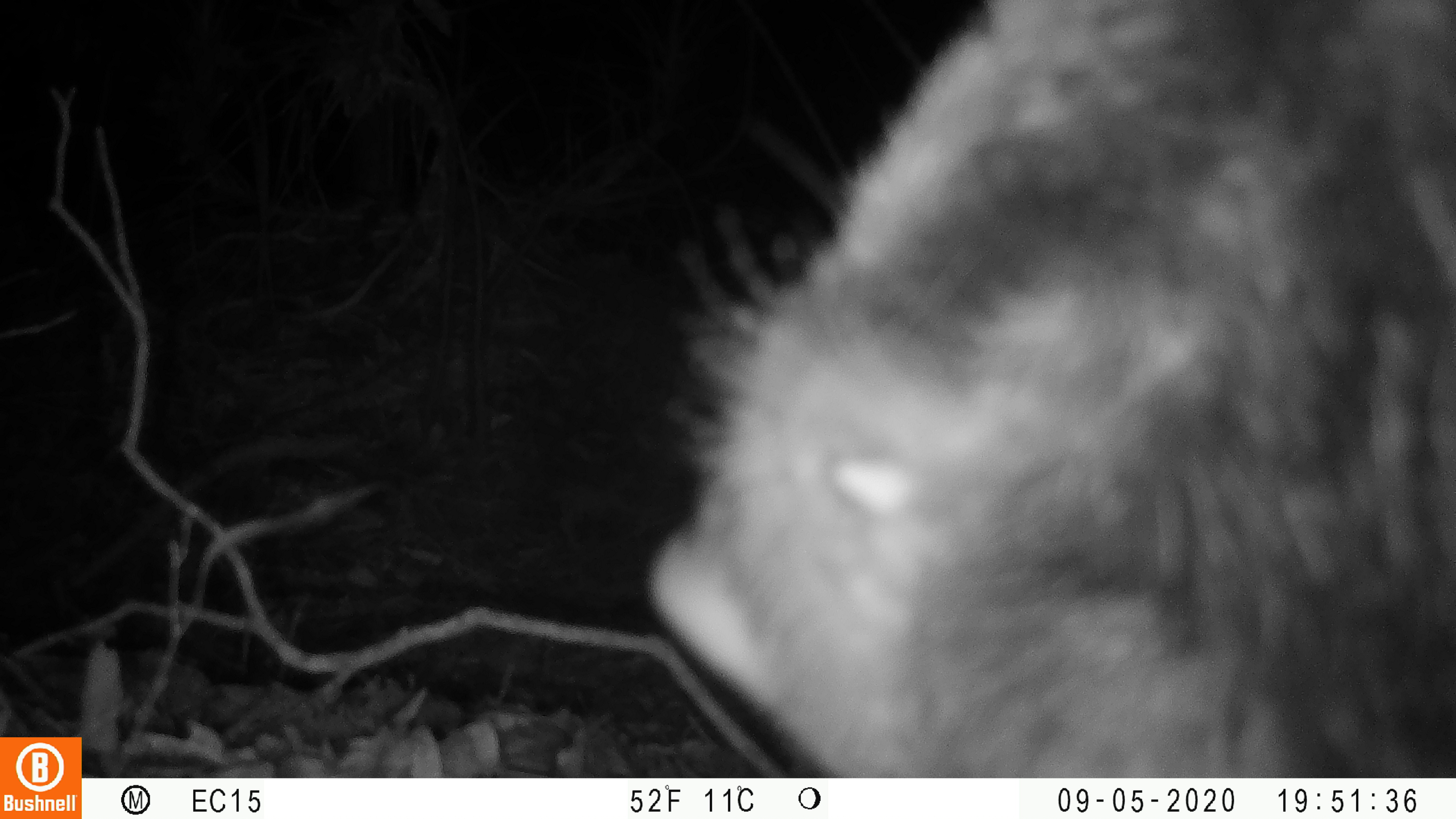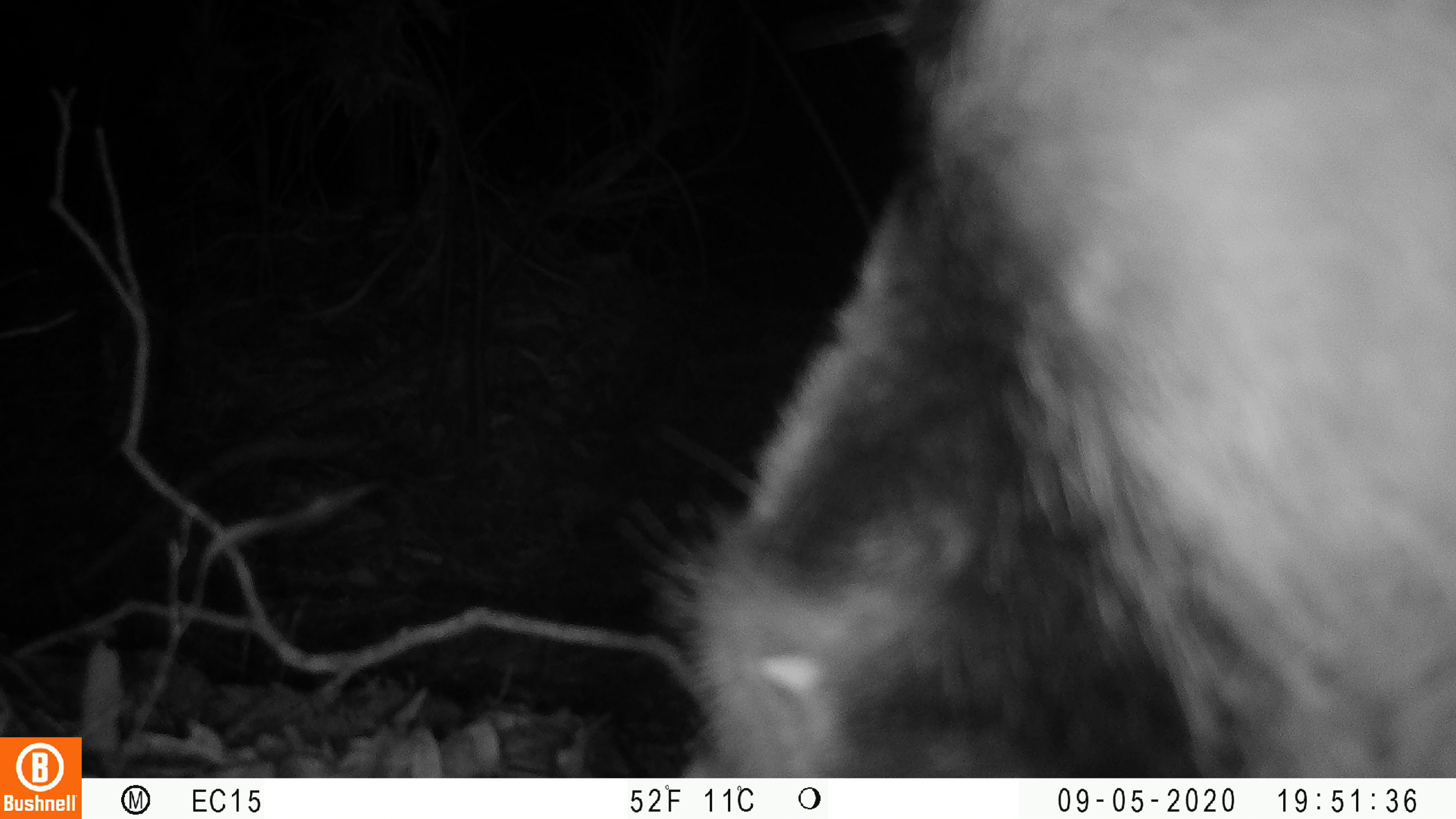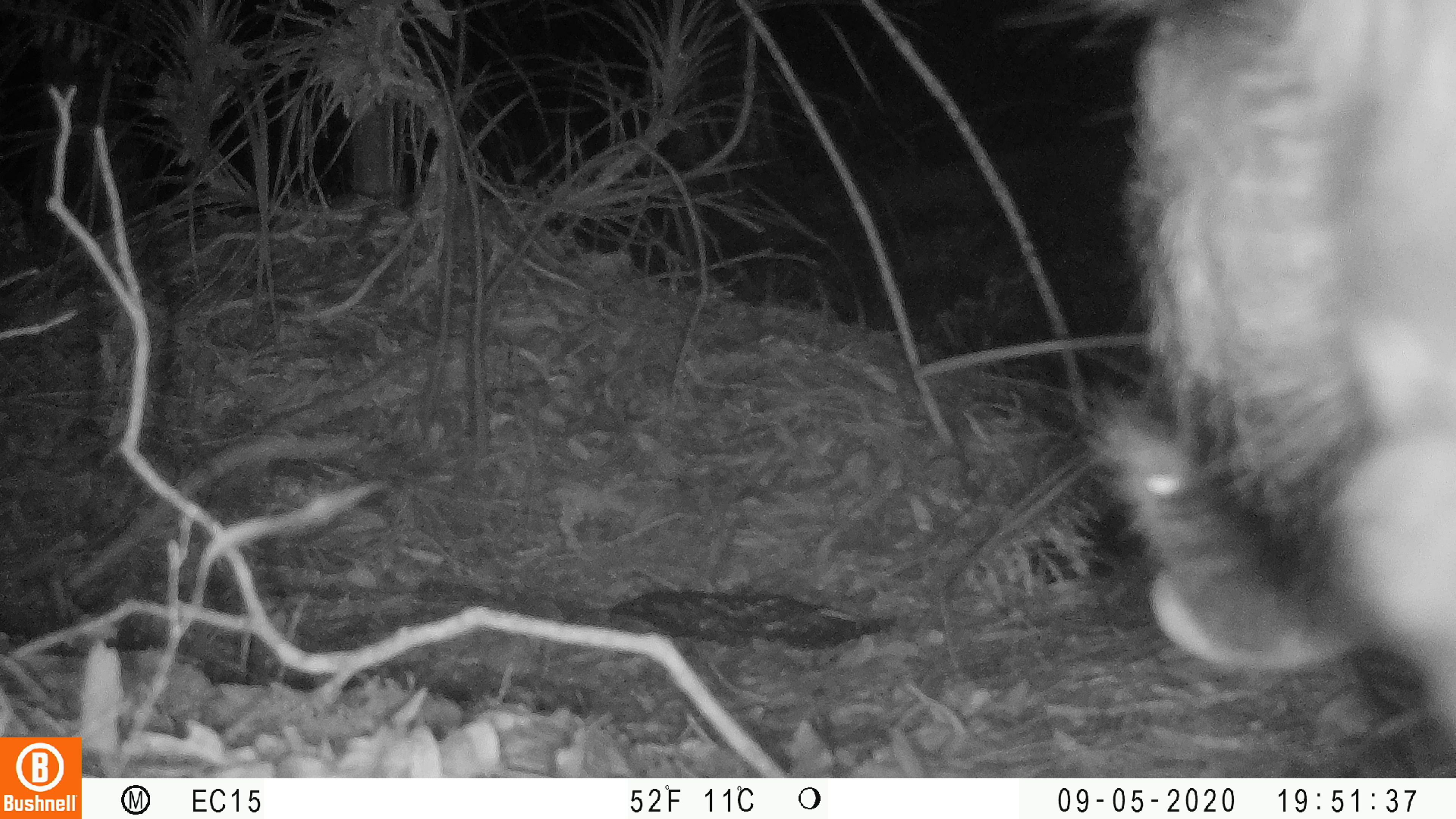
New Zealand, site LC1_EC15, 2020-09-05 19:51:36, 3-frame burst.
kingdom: Animalia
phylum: Chordata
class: Mammalia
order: Artiodactyla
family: Suidae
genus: Sus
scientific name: Sus scrofa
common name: pig